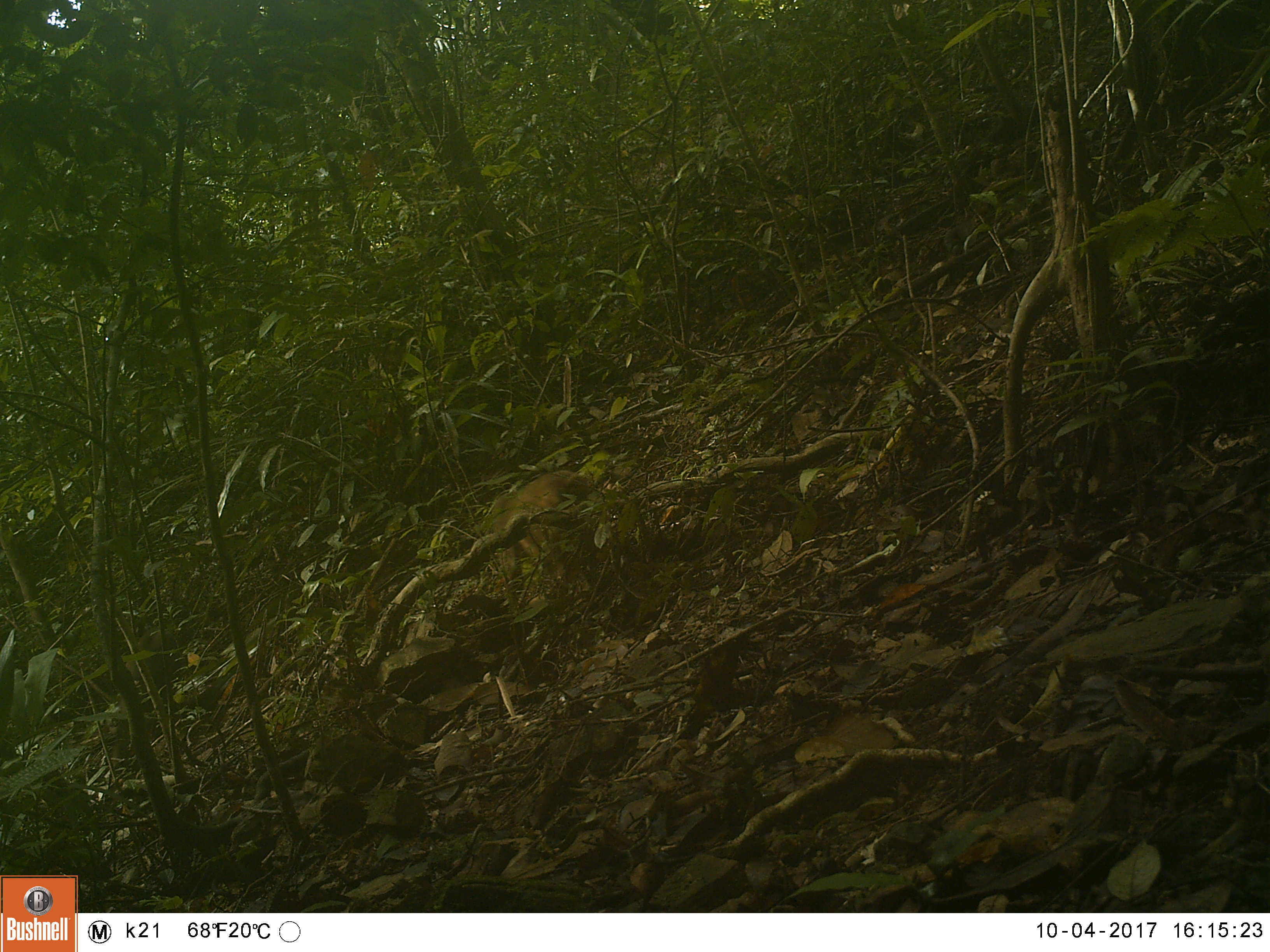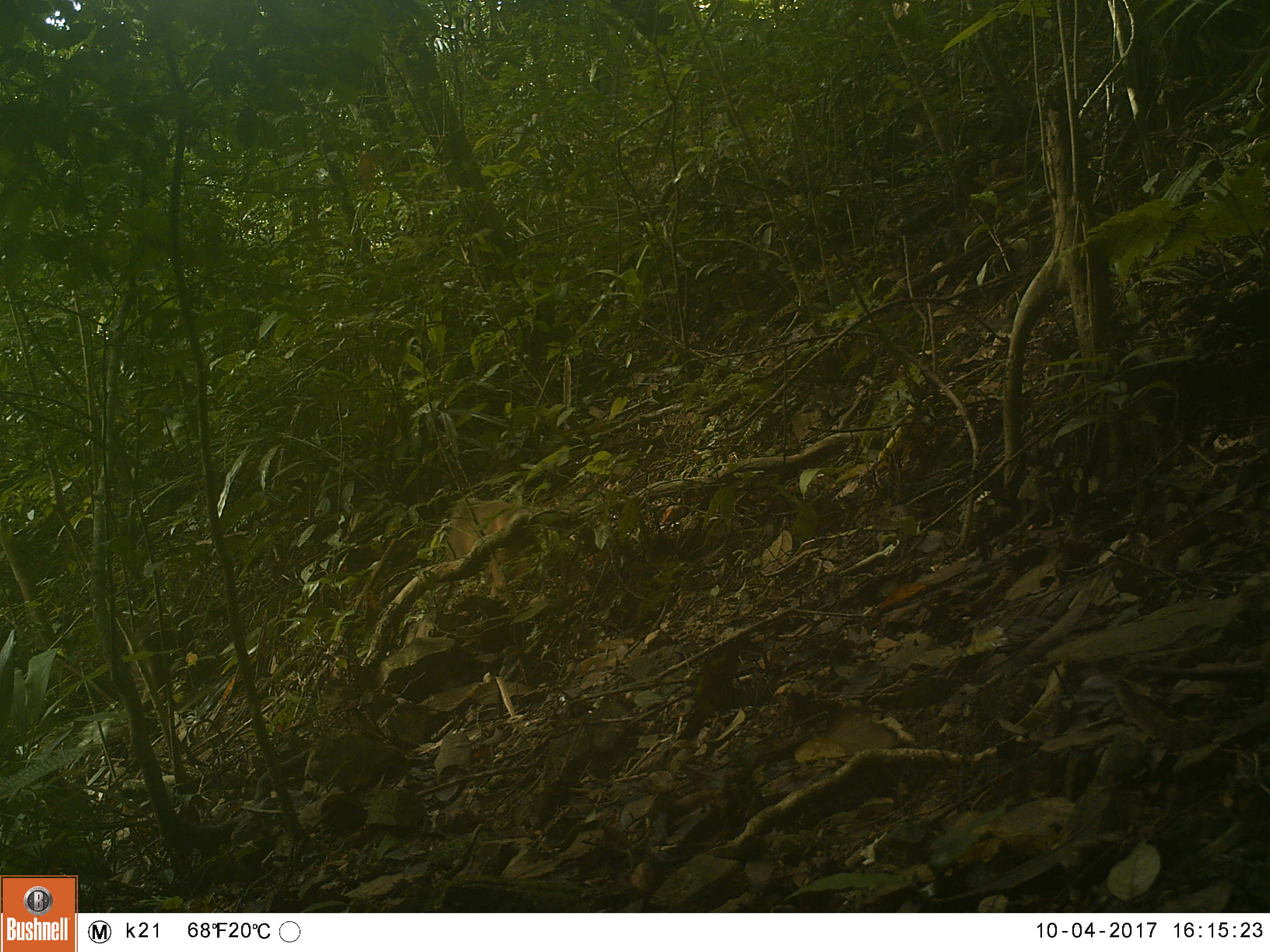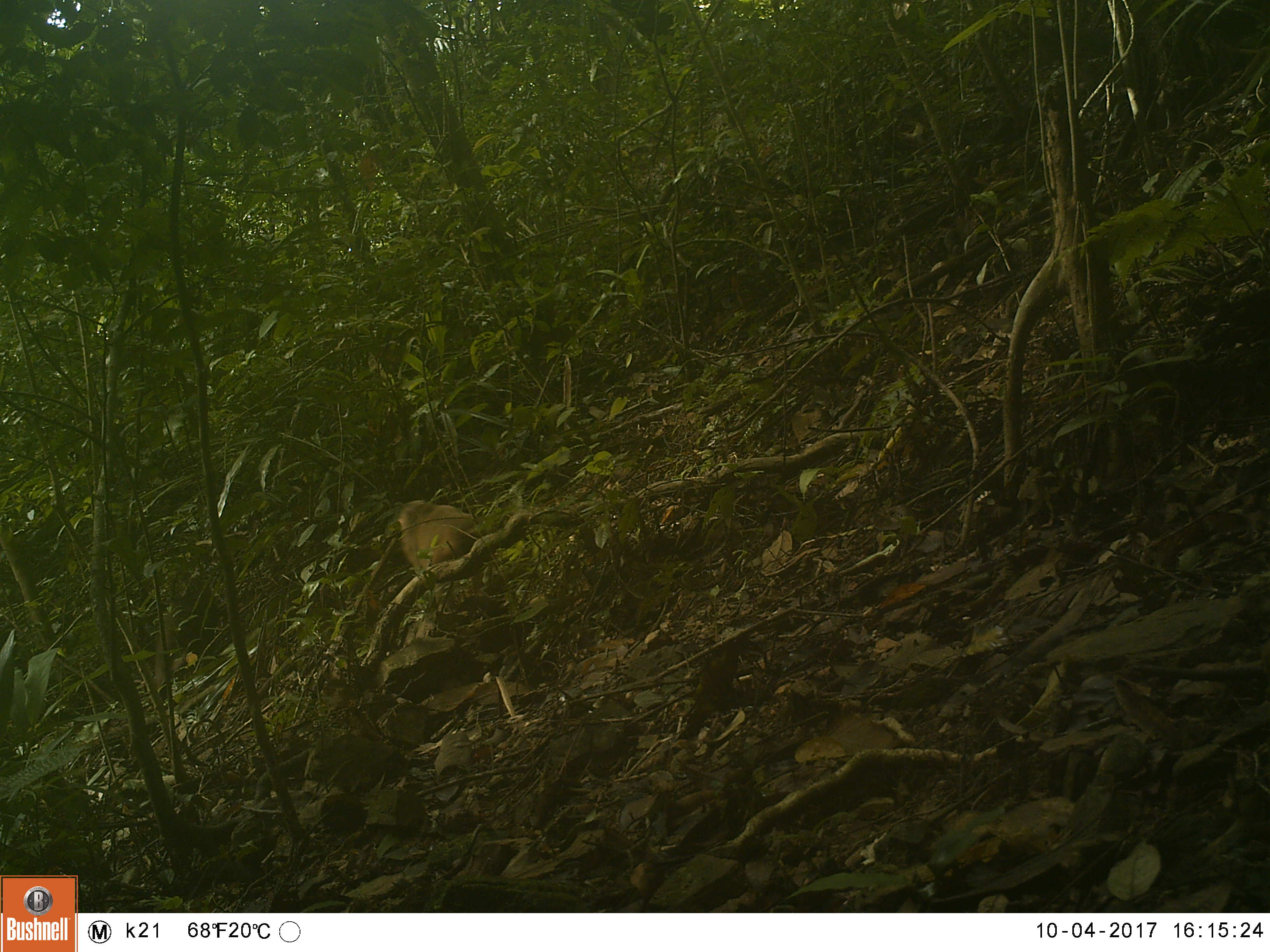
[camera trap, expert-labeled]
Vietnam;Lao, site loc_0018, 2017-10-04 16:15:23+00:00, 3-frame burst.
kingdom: Animalia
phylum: Chordata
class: Mammalia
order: Primates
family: Cercopithecidae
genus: Macaca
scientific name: Macaca arctoides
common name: stump-tailed macaque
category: stump tailed macaque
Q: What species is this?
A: Stump tailed macaque (stump-tailed macaque) (Macaca arctoides).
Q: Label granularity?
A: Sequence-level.